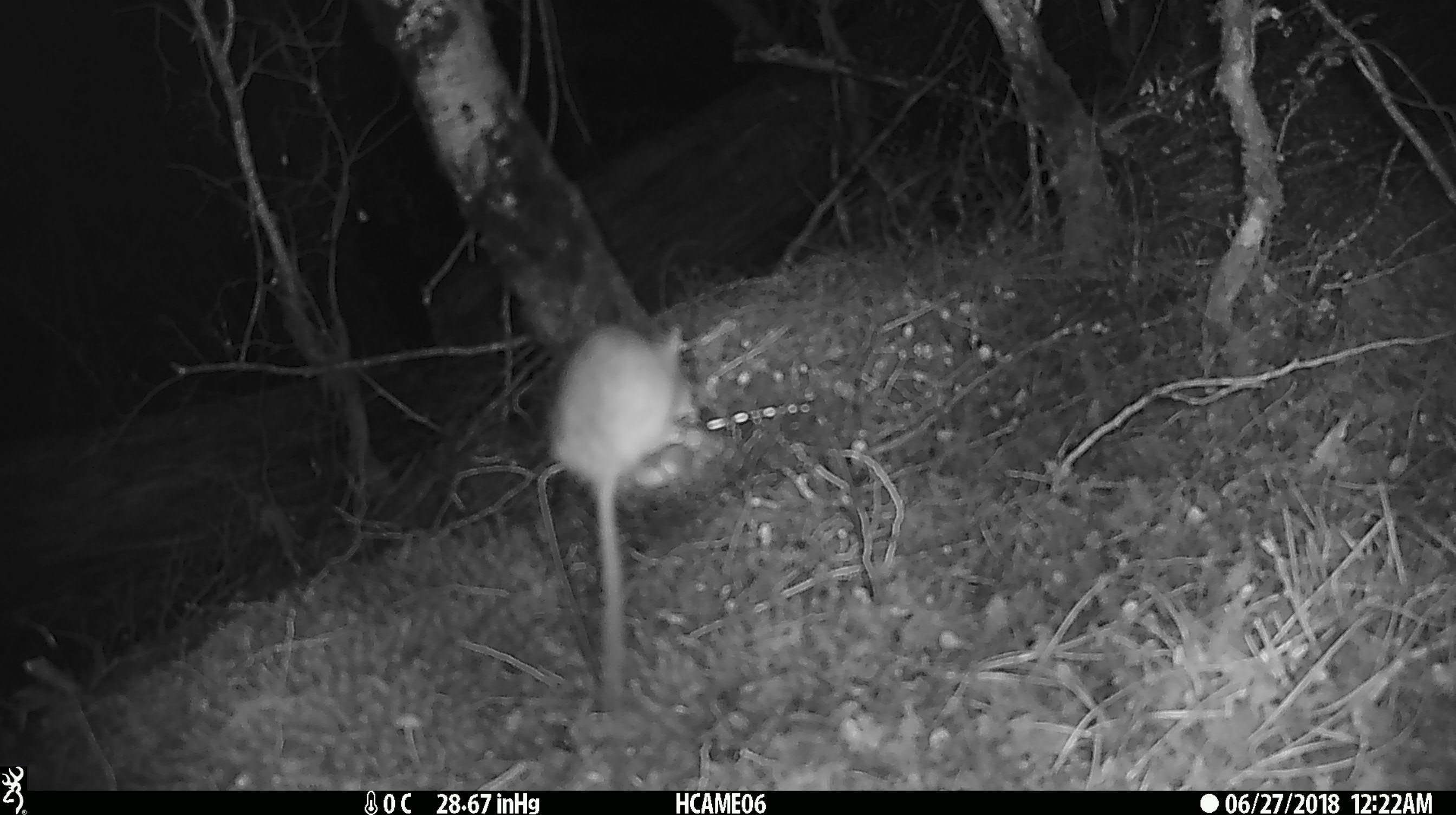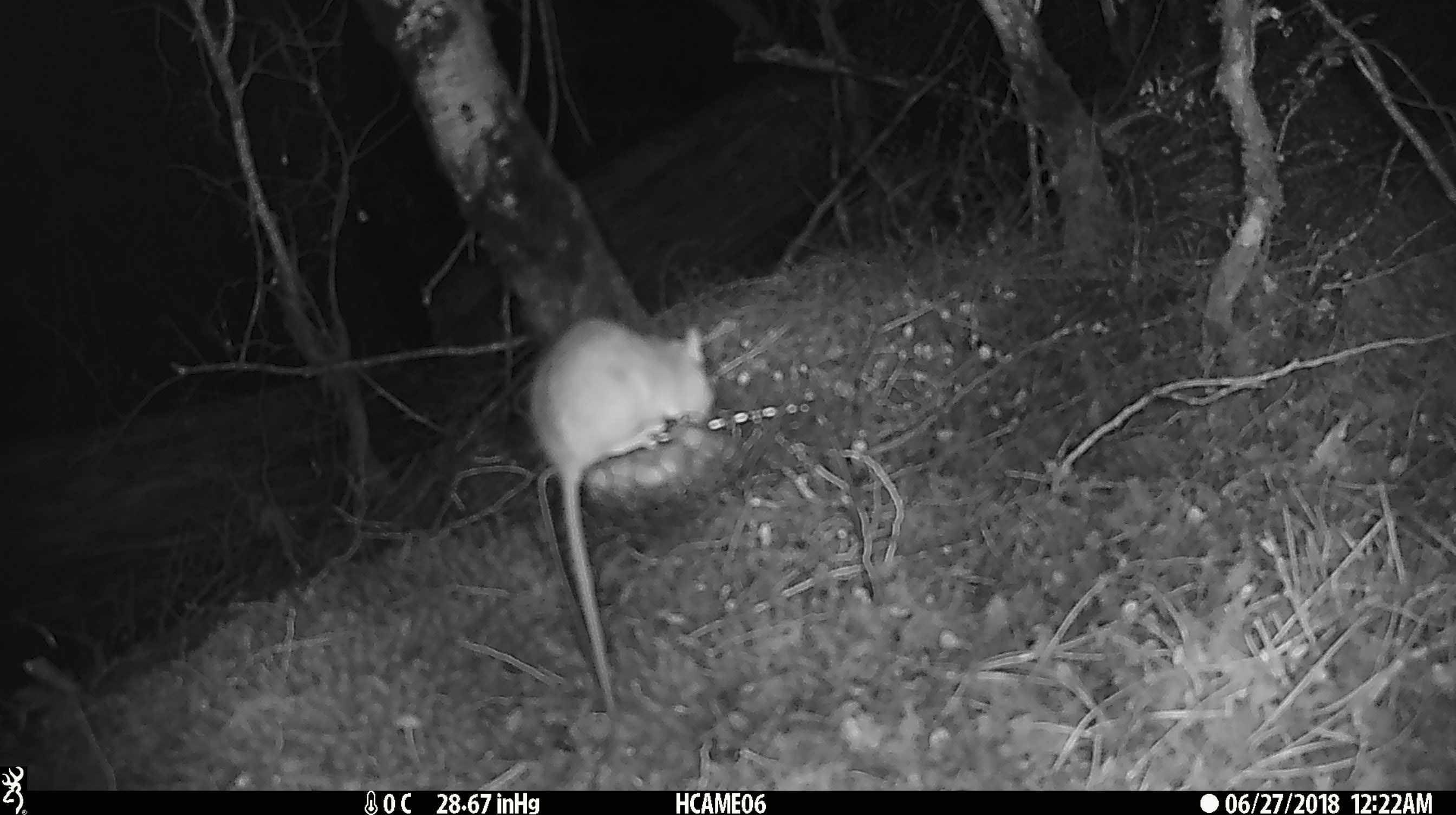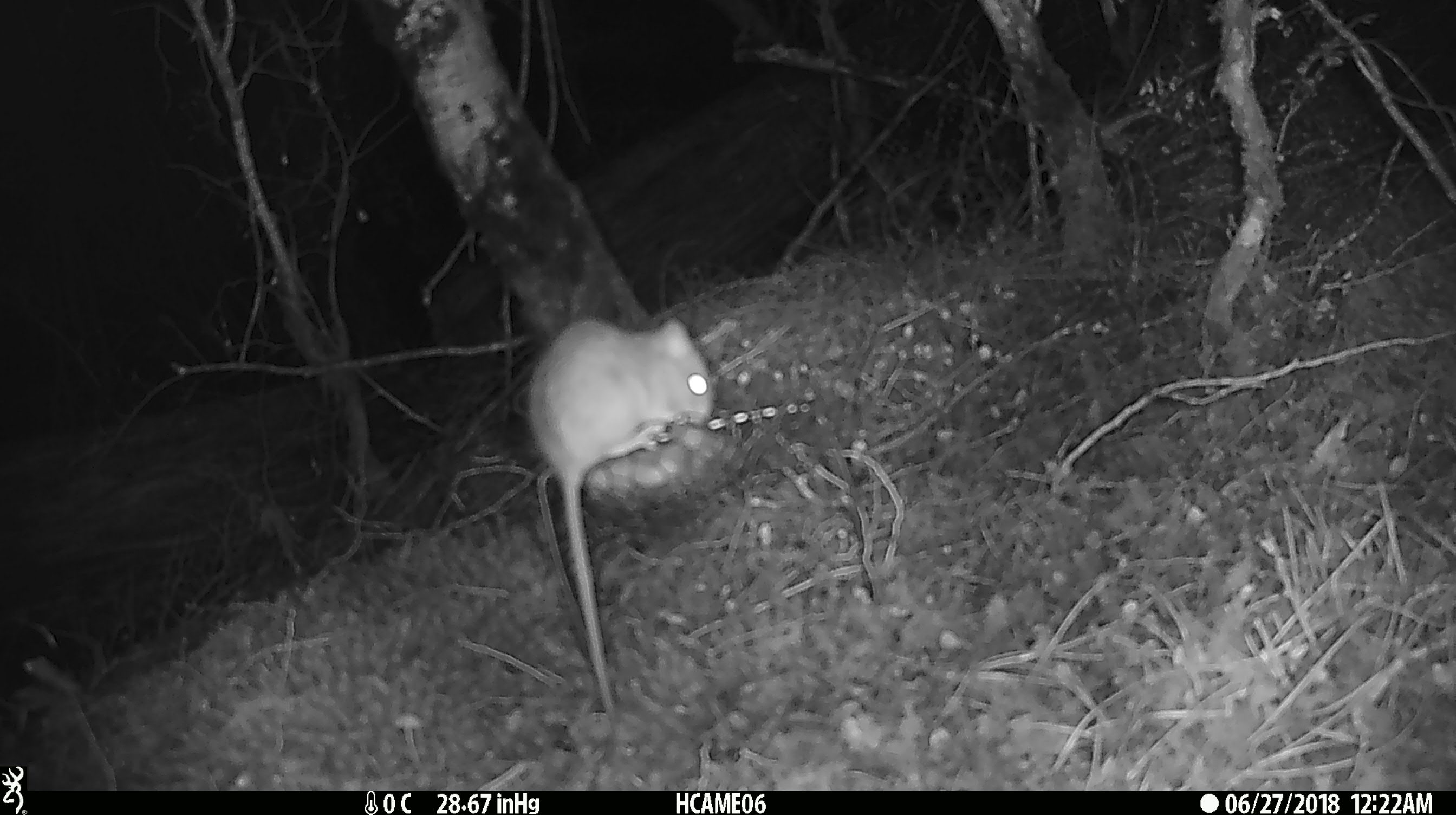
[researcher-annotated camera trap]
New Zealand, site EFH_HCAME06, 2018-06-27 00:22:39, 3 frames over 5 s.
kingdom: Animalia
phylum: Chordata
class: Mammalia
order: Rodentia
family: Muridae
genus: Rattus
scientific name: Rattus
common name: rat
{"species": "rat (Rattus)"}